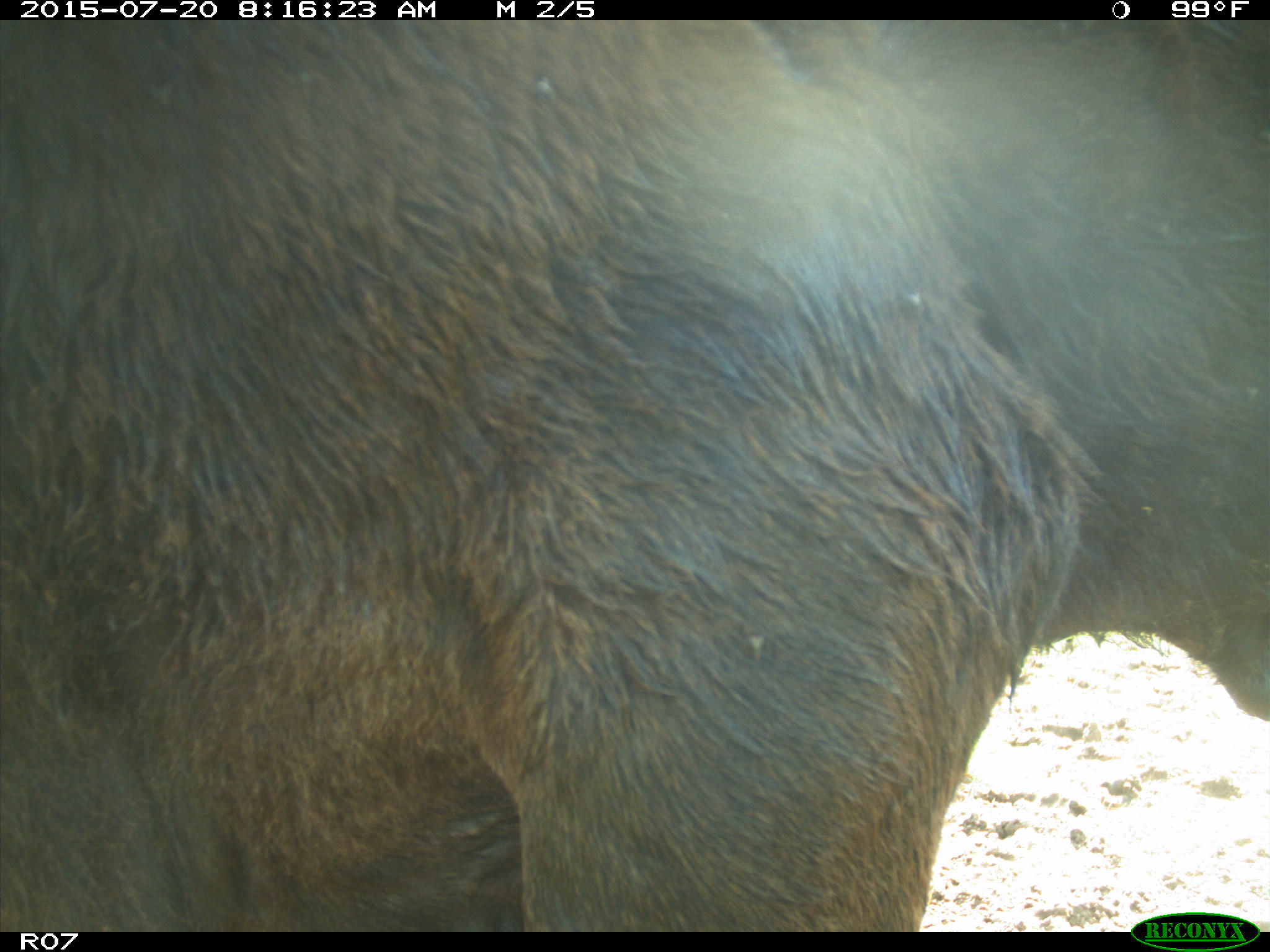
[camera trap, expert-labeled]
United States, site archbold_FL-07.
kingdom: Animalia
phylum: Chordata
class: Mammalia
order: Artiodactyla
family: Bovidae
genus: Bos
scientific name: Bos taurus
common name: domestic cow